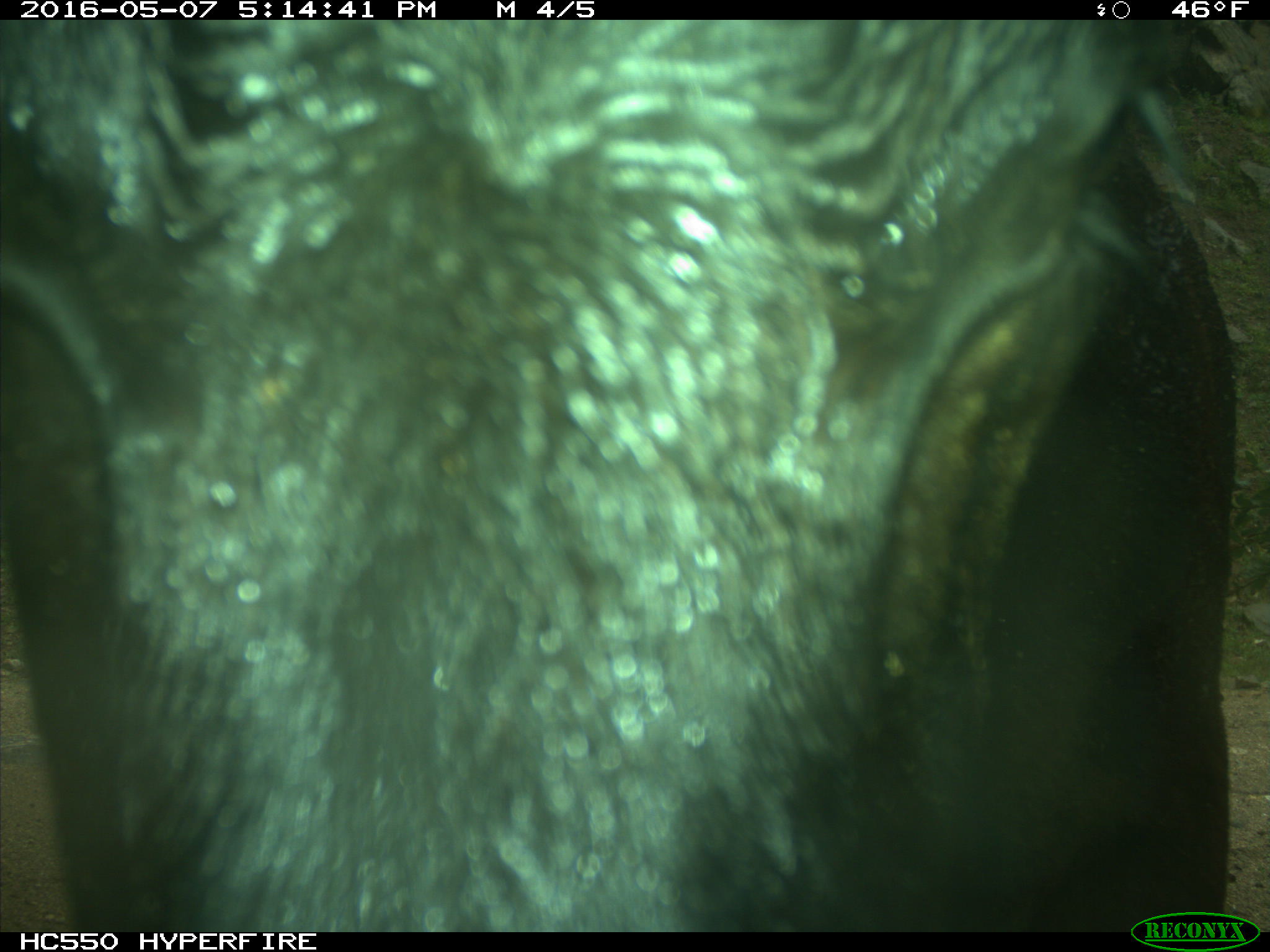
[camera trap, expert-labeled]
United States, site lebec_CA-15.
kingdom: Animalia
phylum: Chordata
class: Mammalia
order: Artiodactyla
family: Bovidae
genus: Bos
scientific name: Bos taurus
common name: domestic cow